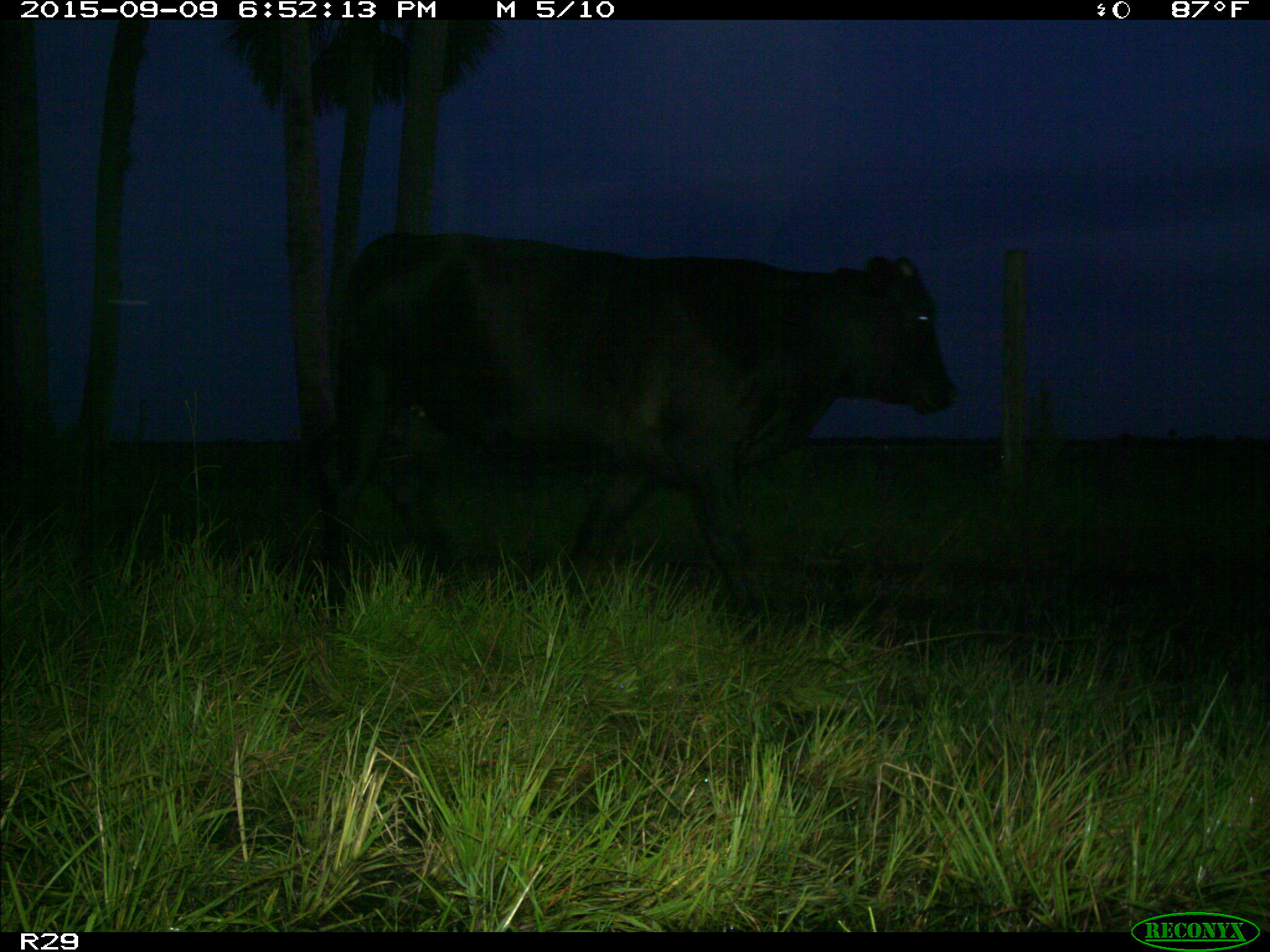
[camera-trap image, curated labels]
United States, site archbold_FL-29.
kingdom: Animalia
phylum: Chordata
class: Mammalia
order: Artiodactyla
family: Bovidae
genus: Bos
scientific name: Bos taurus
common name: domestic cow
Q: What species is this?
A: Bos taurus (domestic cow).